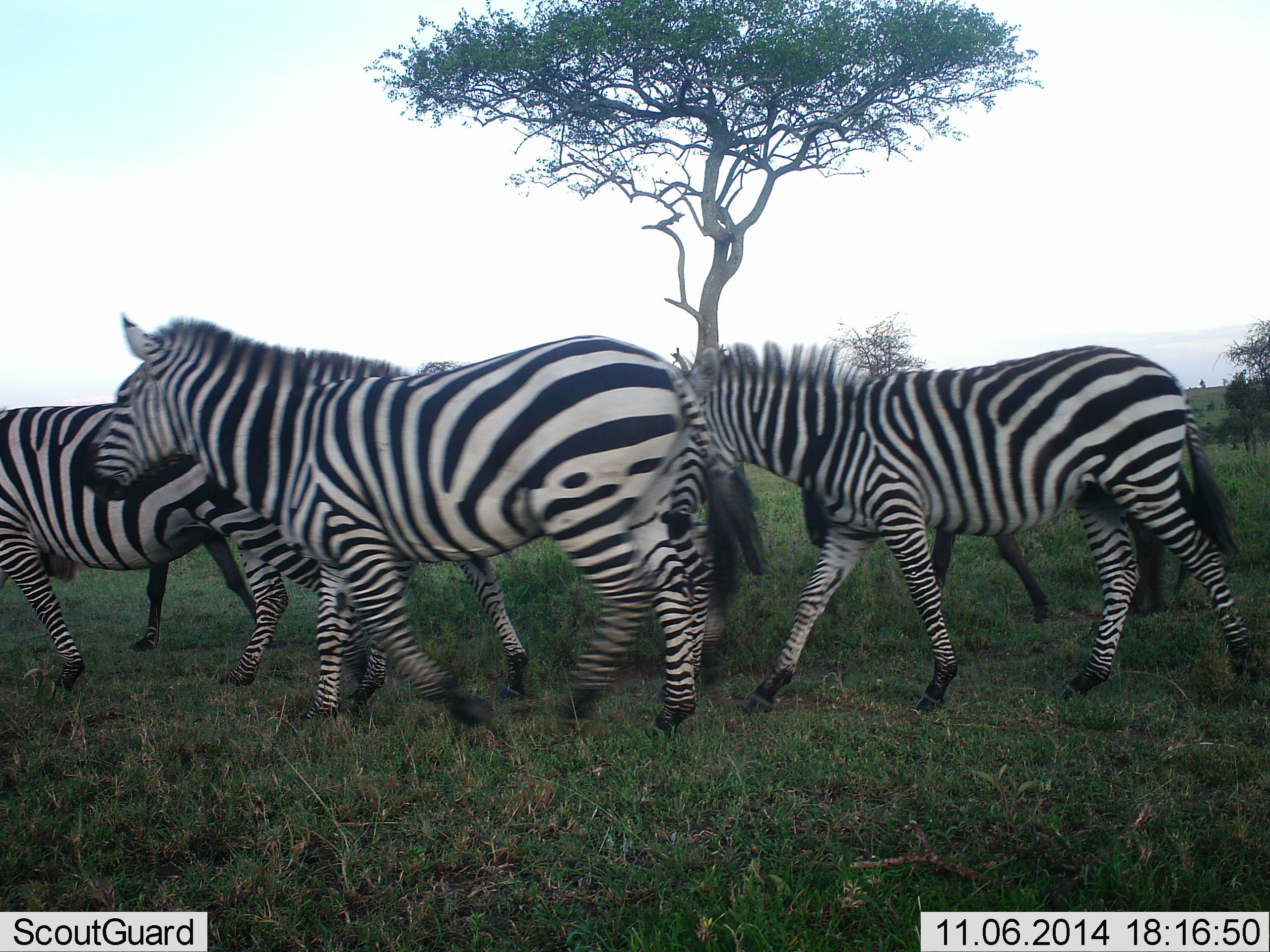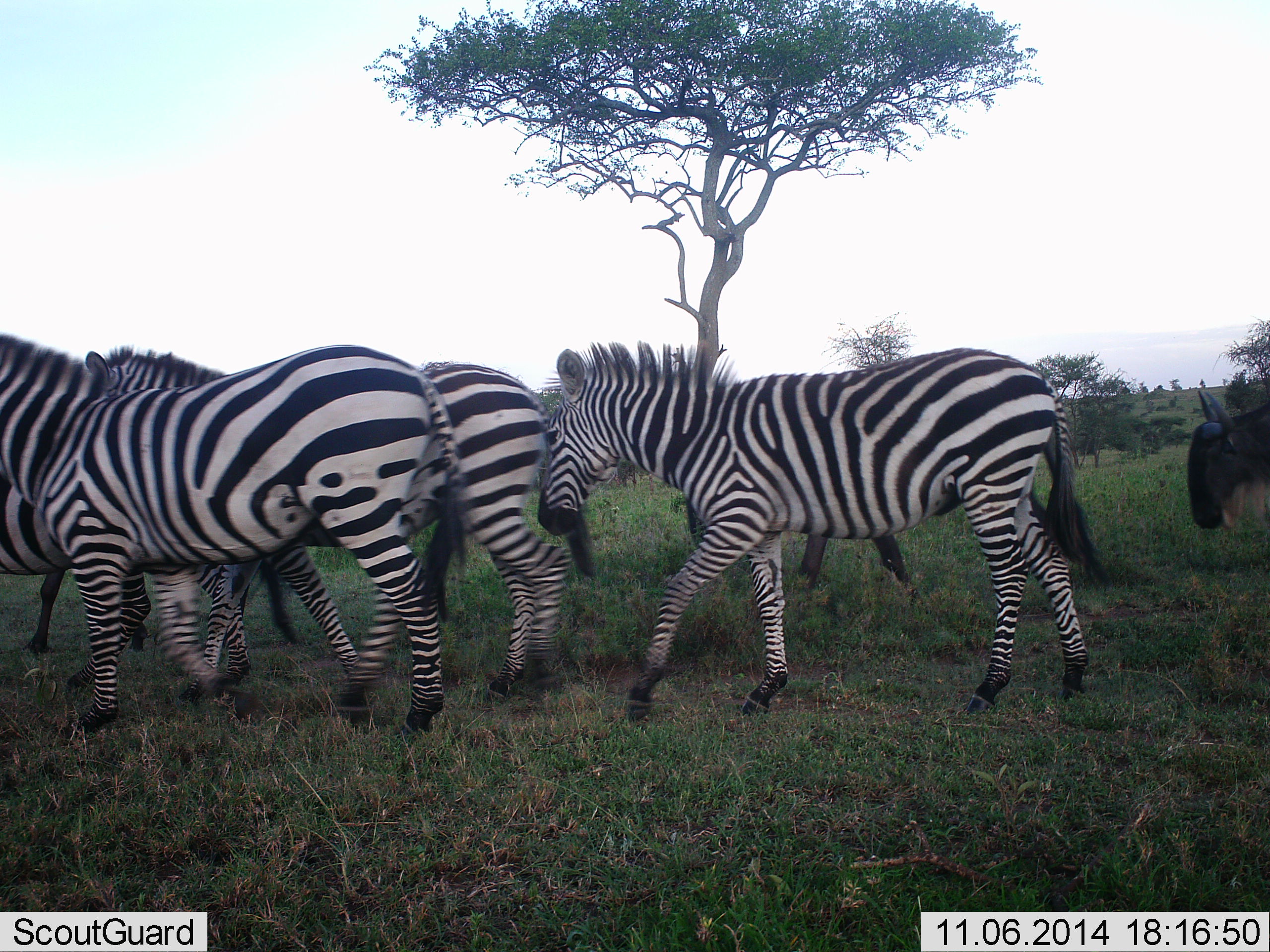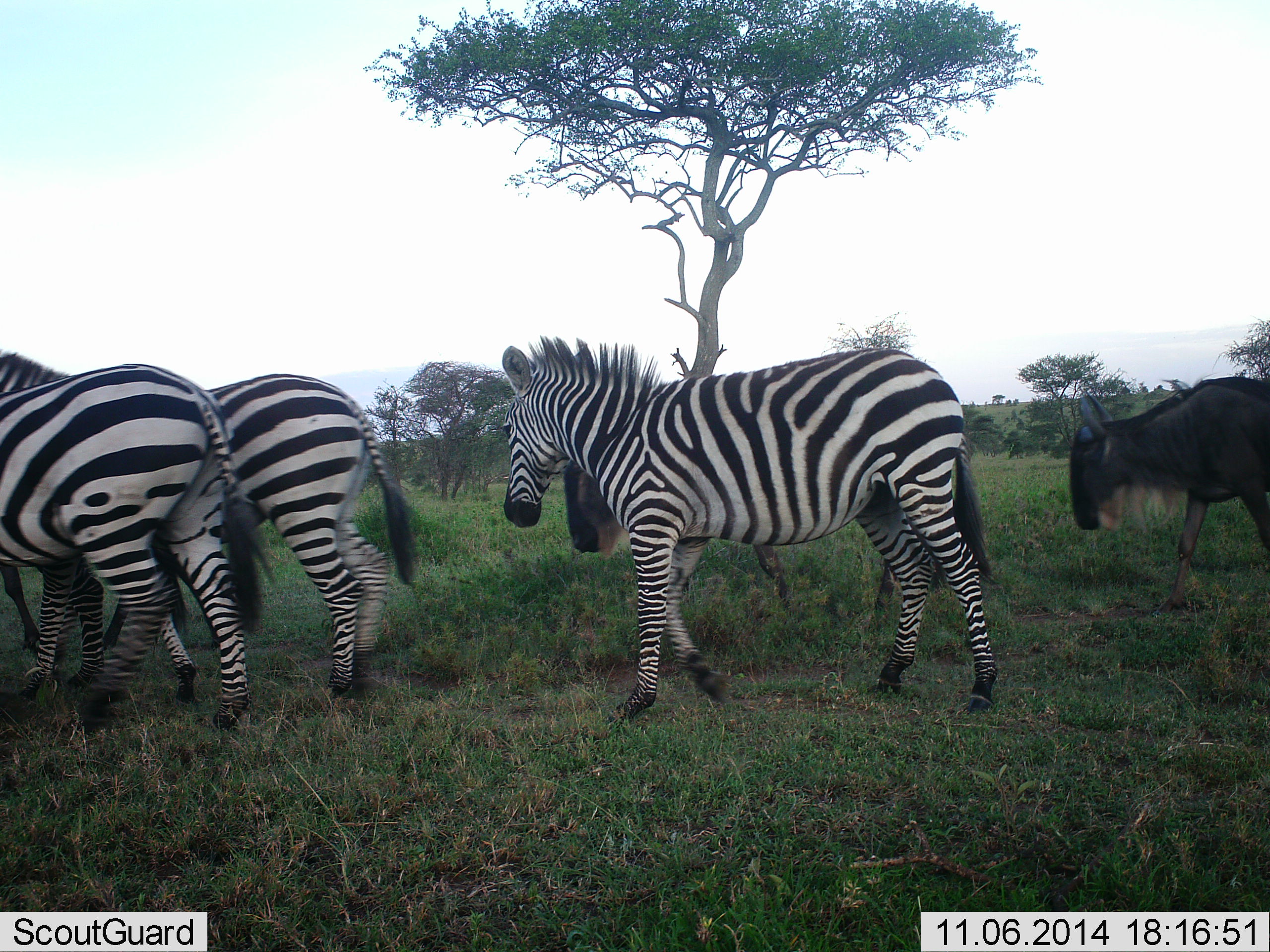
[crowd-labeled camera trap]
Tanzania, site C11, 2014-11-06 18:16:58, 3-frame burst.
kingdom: Animalia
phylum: Chordata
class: Mammalia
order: Artiodactyla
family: Bovidae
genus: Connochaetes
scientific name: Connochaetes taurinus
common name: blue wildebeest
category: wildebeest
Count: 2.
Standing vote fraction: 0%.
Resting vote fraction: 0%.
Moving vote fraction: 100%.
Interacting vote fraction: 0%.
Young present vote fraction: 0%.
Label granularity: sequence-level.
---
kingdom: Animalia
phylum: Chordata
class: Mammalia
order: Perissodactyla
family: Equidae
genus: Equus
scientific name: Equus quagga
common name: plains zebra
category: zebra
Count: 4.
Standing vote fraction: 0%.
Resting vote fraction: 0%.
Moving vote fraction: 100%.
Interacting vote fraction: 0%.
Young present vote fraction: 0%.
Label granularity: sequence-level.